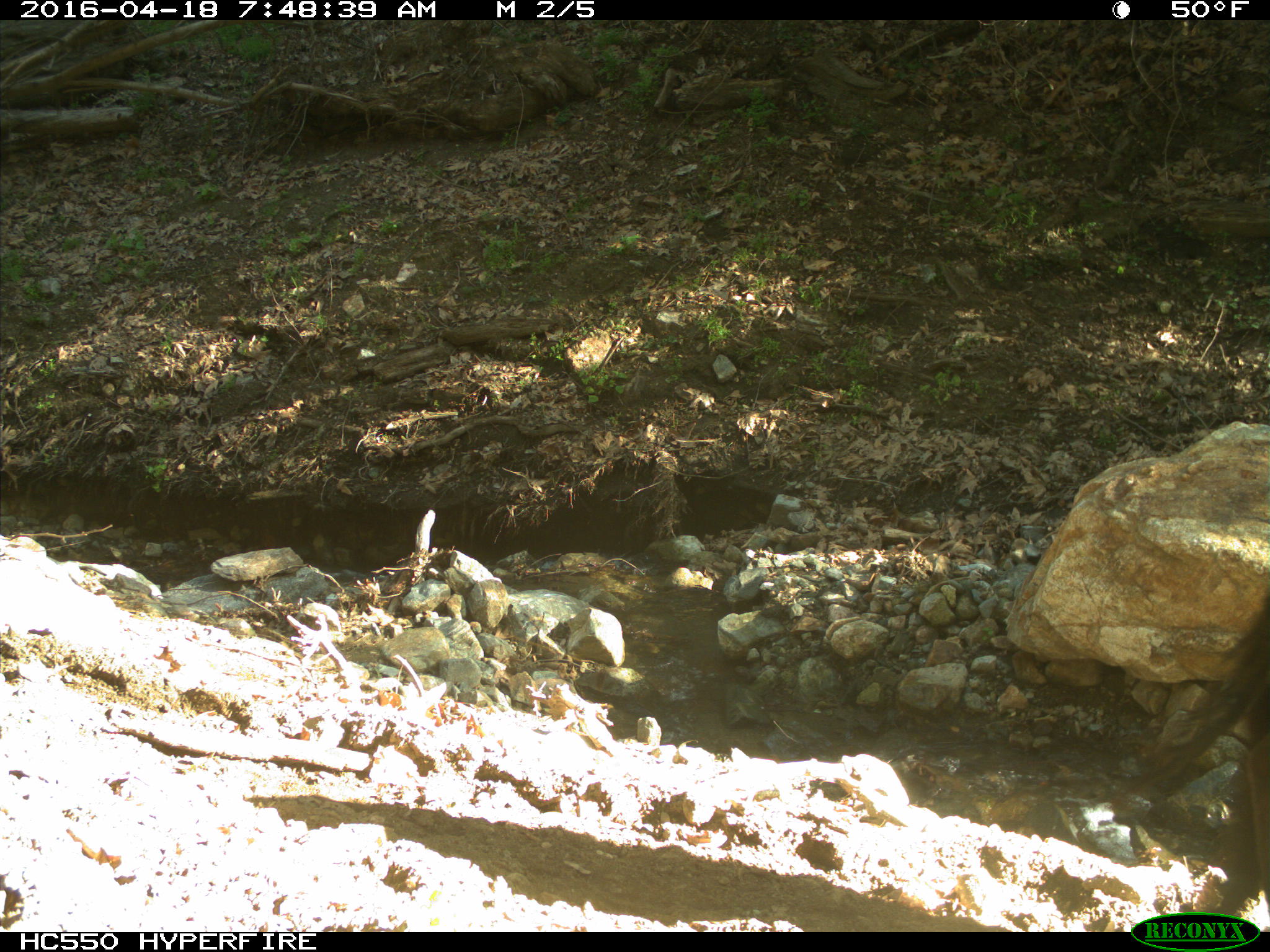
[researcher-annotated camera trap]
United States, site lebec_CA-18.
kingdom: Animalia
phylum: Chordata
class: Mammalia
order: Artiodactyla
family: Bovidae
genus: Bos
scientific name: Bos taurus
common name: domestic cow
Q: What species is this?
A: Bos taurus (domestic cow).